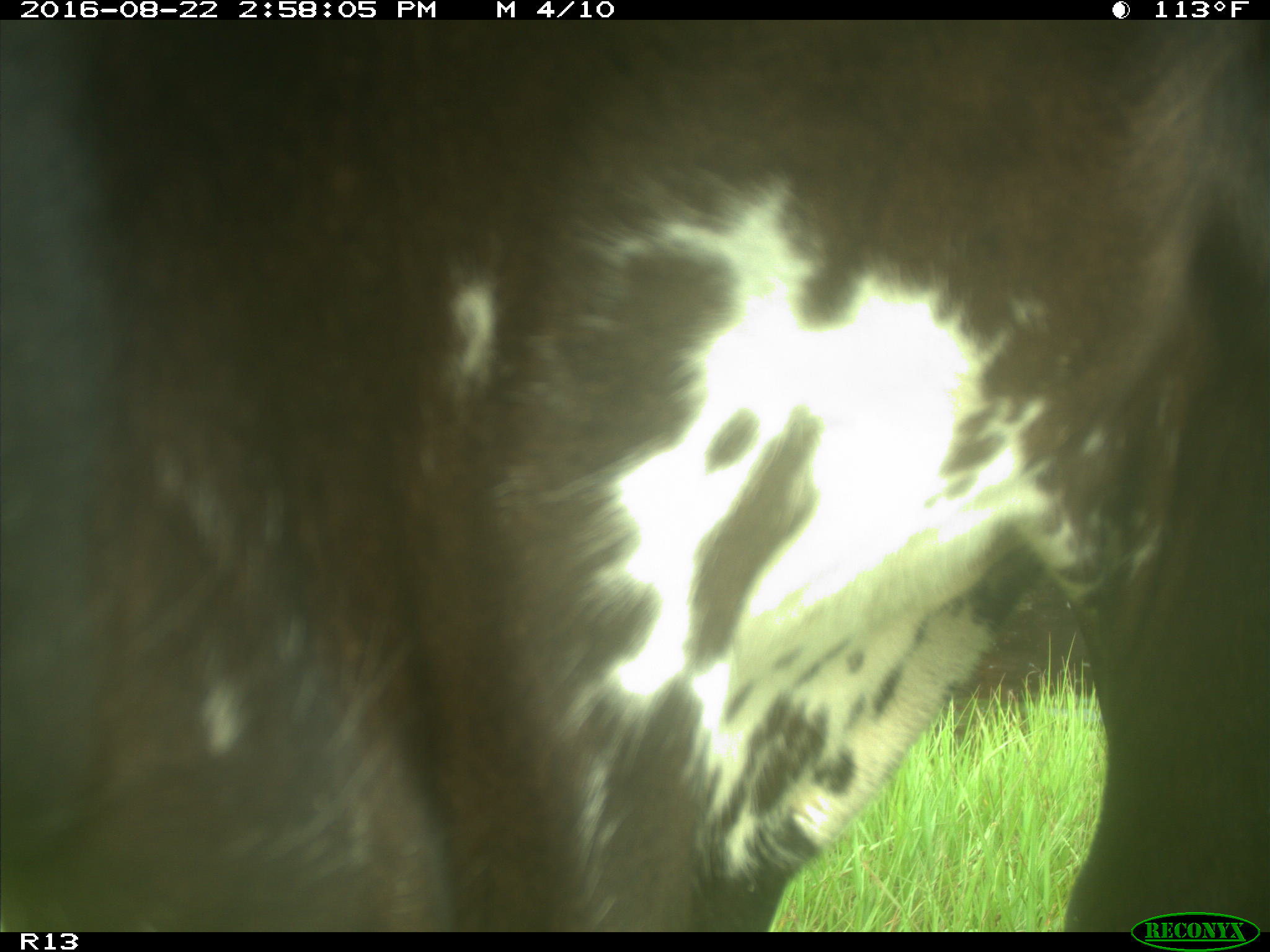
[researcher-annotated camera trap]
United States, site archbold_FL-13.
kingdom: Animalia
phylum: Chordata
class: Mammalia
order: Artiodactyla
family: Bovidae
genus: Bos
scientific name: Bos taurus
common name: domestic cow